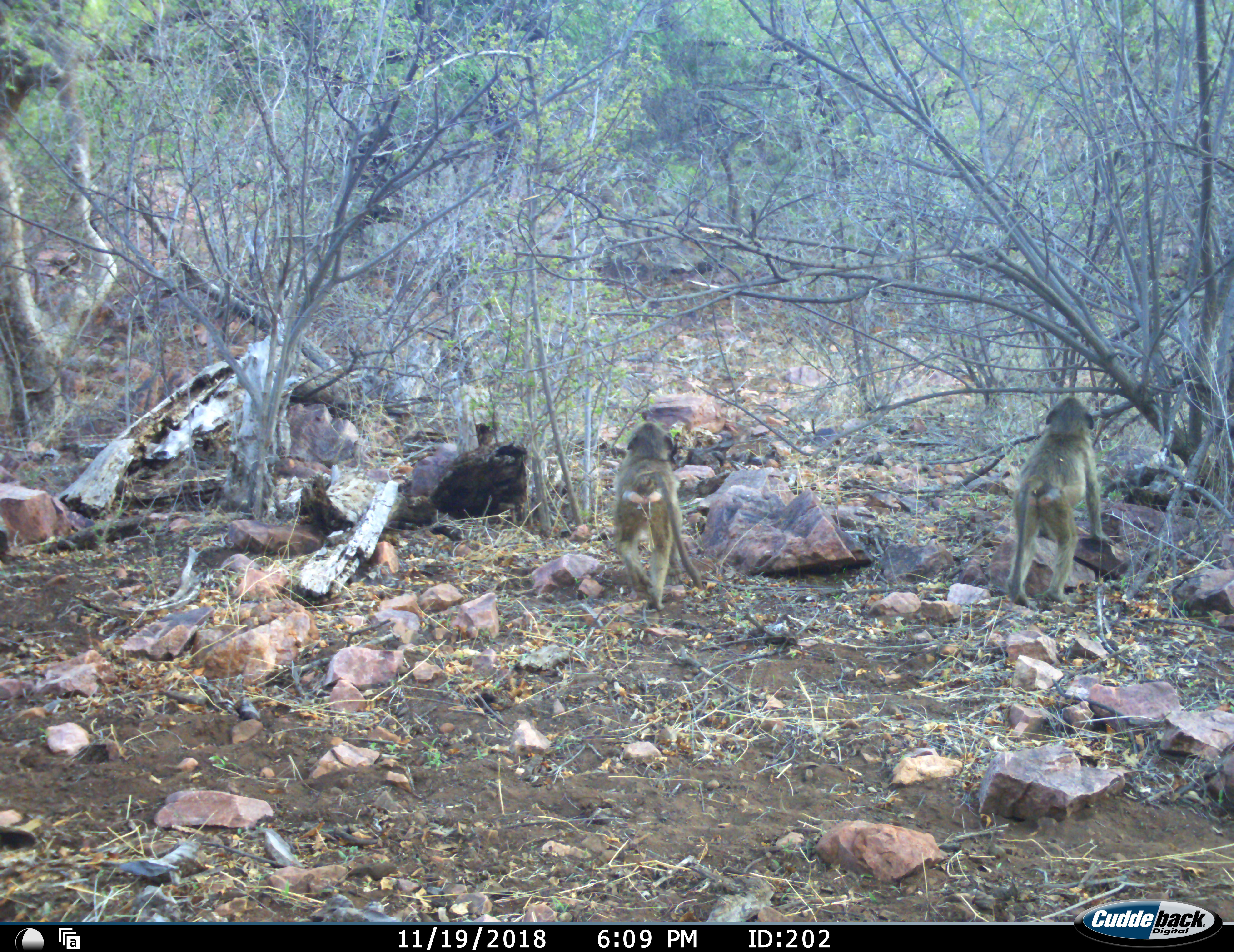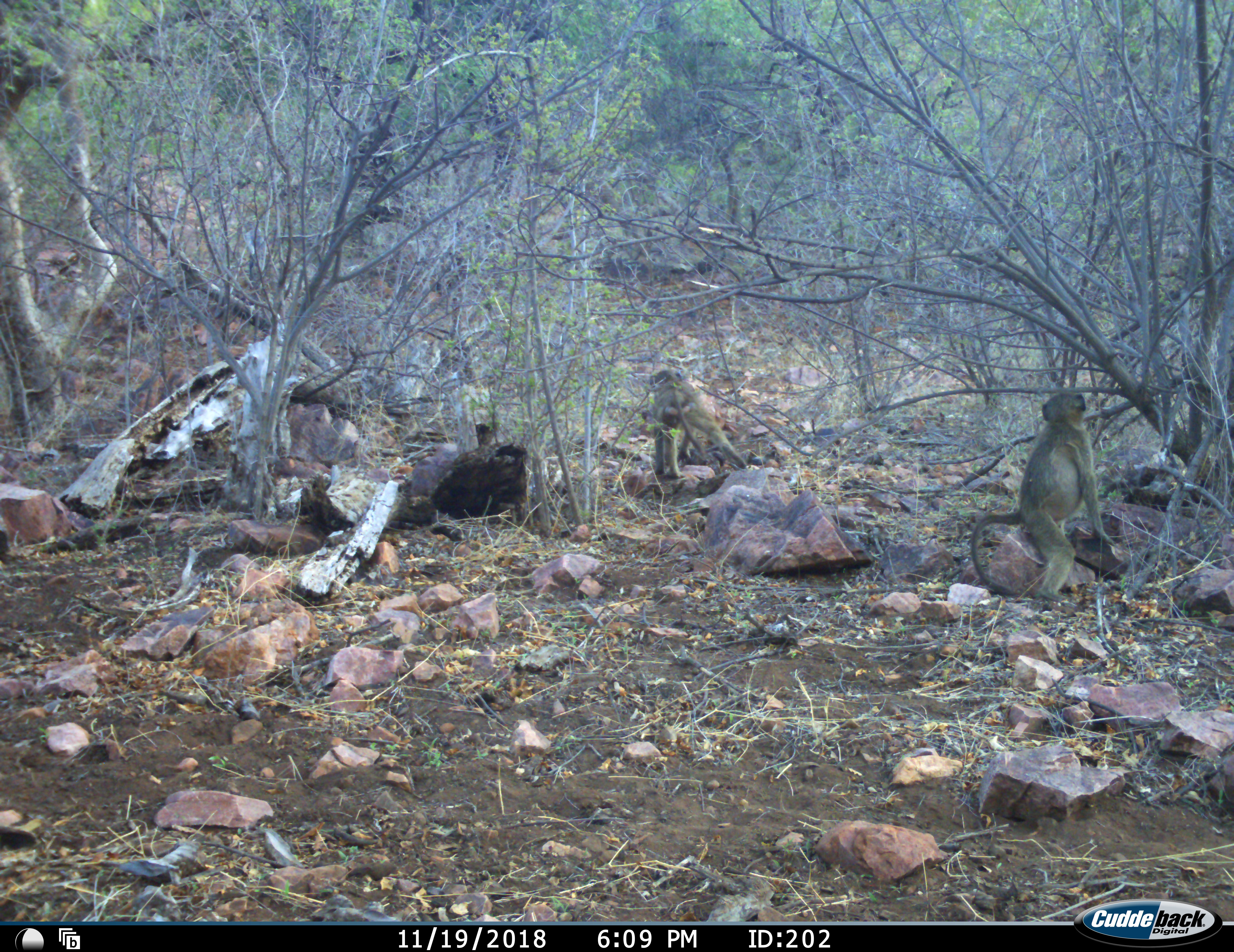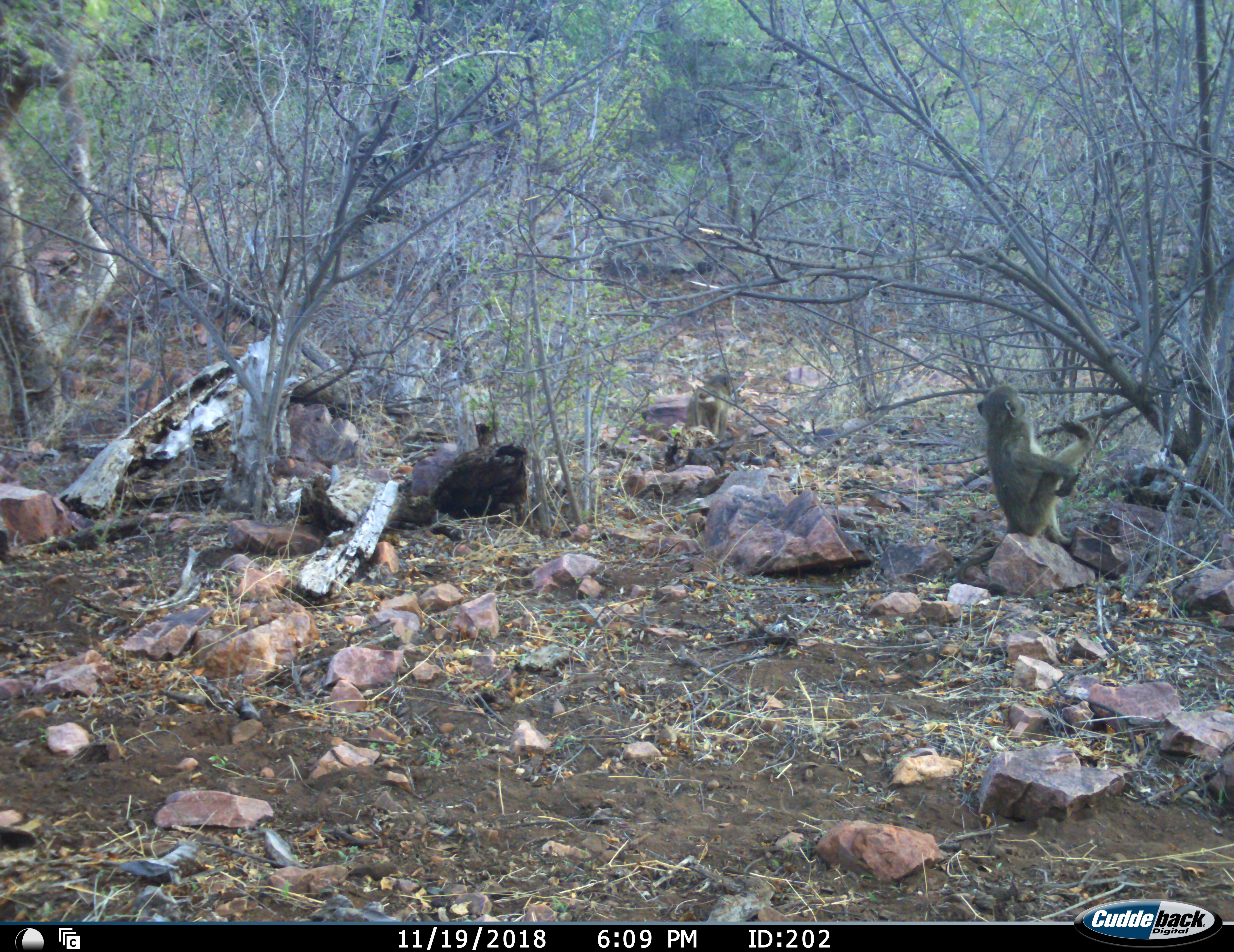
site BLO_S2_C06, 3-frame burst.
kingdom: Animalia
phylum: Chordata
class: Mammalia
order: Primates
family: Cercopithecidae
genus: Papio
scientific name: Papio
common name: baboon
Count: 2.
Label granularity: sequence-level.